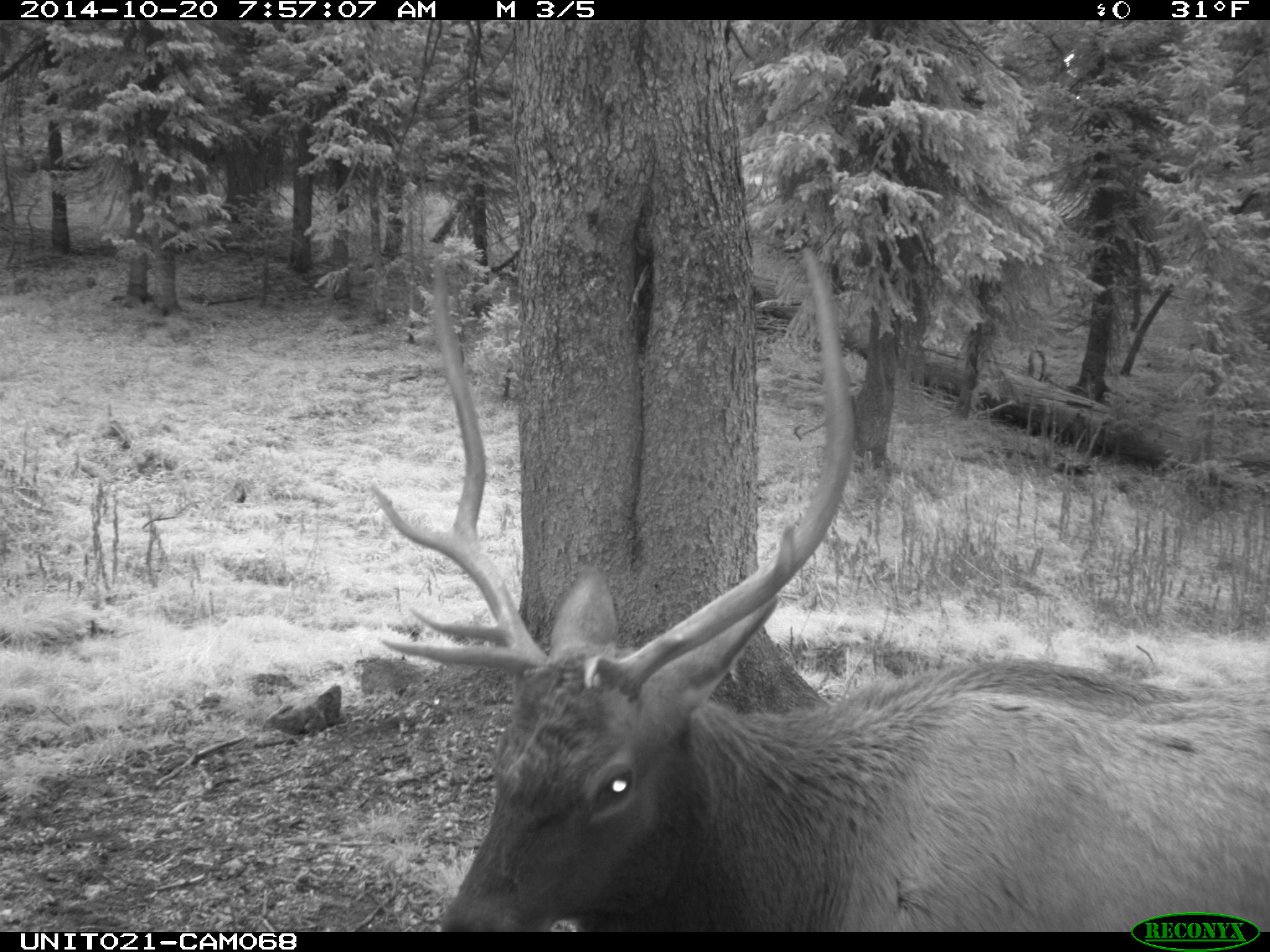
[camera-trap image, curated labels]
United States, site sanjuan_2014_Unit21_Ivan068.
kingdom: Animalia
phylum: Chordata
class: Mammalia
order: Artiodactyla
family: Cervidae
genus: Cervus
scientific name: Cervus elaphus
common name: red deer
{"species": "Cervus elaphus (red deer)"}